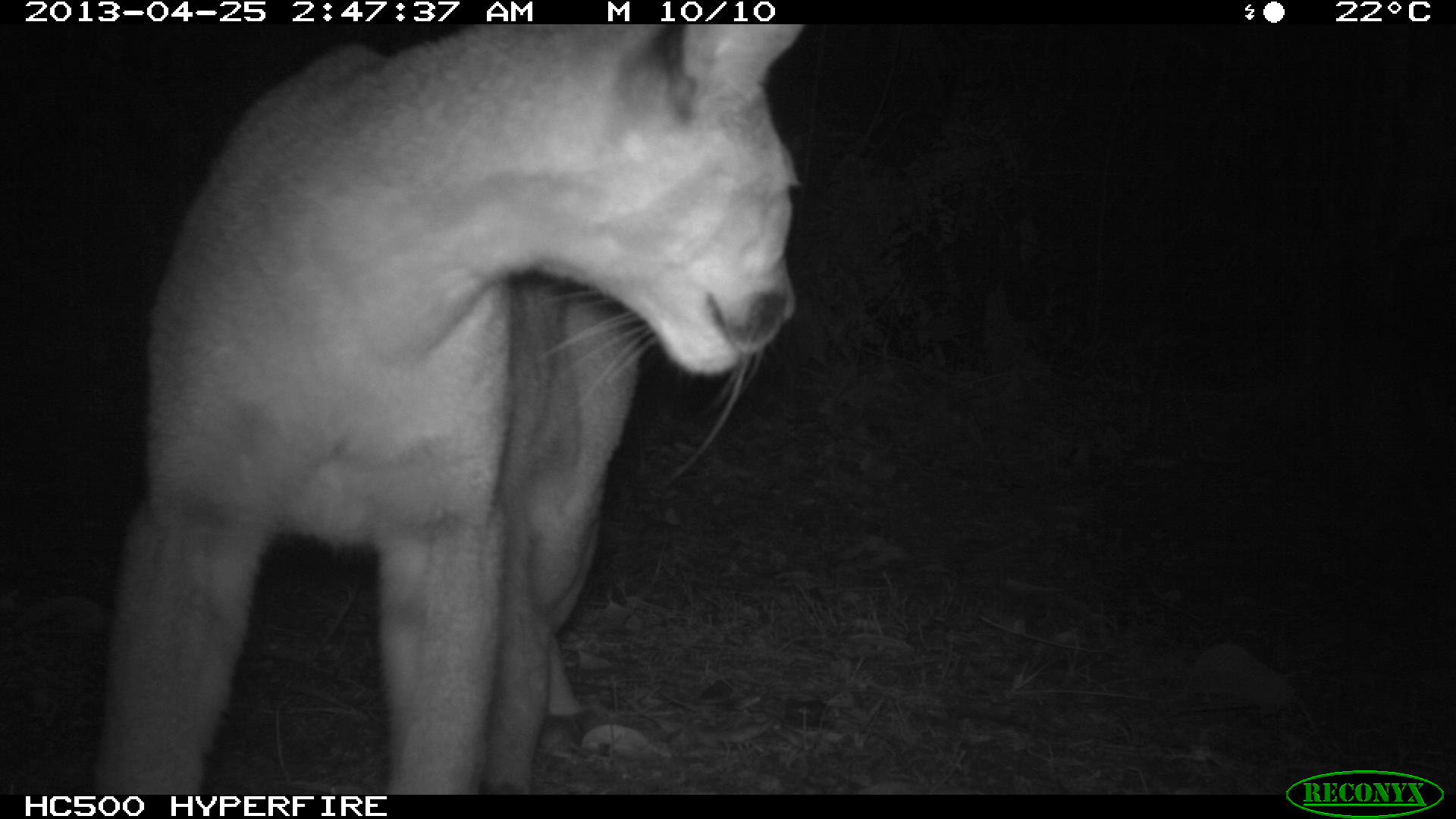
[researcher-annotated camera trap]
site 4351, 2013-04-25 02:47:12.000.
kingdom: Animalia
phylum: Chordata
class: Mammalia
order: Carnivora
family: Felidae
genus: Puma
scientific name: Puma concolor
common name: mountain lion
Puma concolor (mountain lion), count 2.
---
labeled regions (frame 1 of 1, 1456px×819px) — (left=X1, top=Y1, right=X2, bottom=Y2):
puma concolor: (left=91, top=22, right=799, bottom=793)